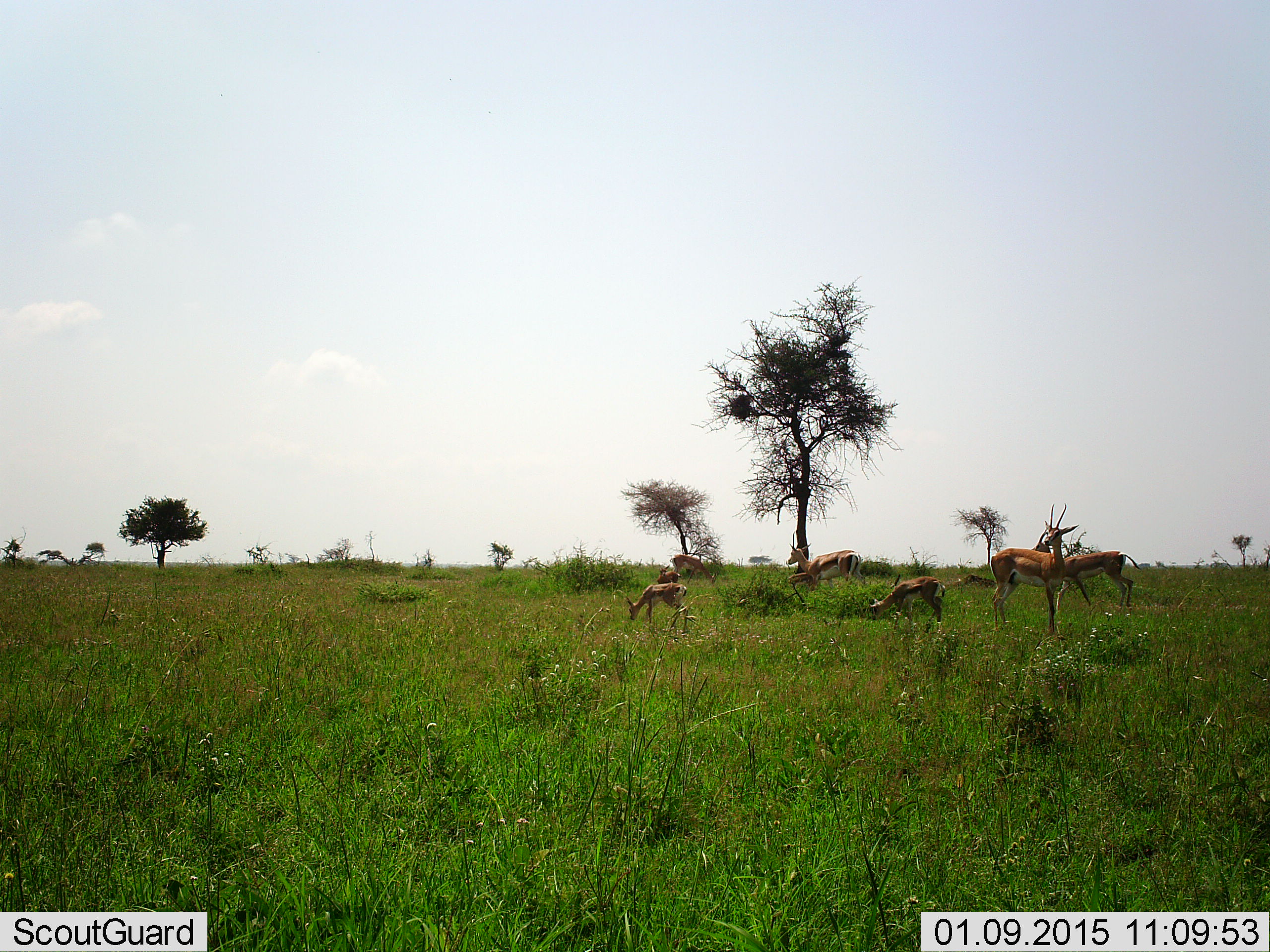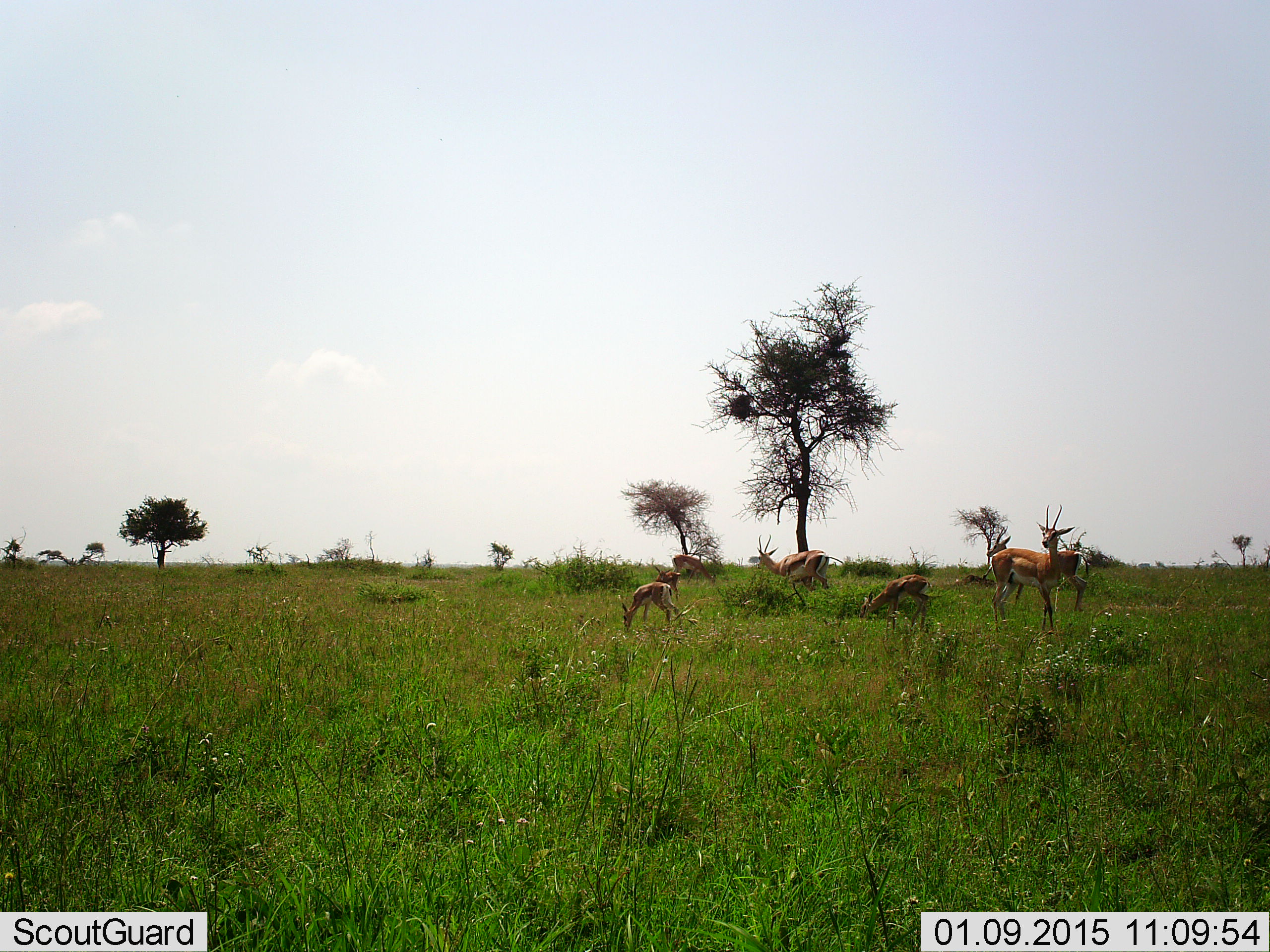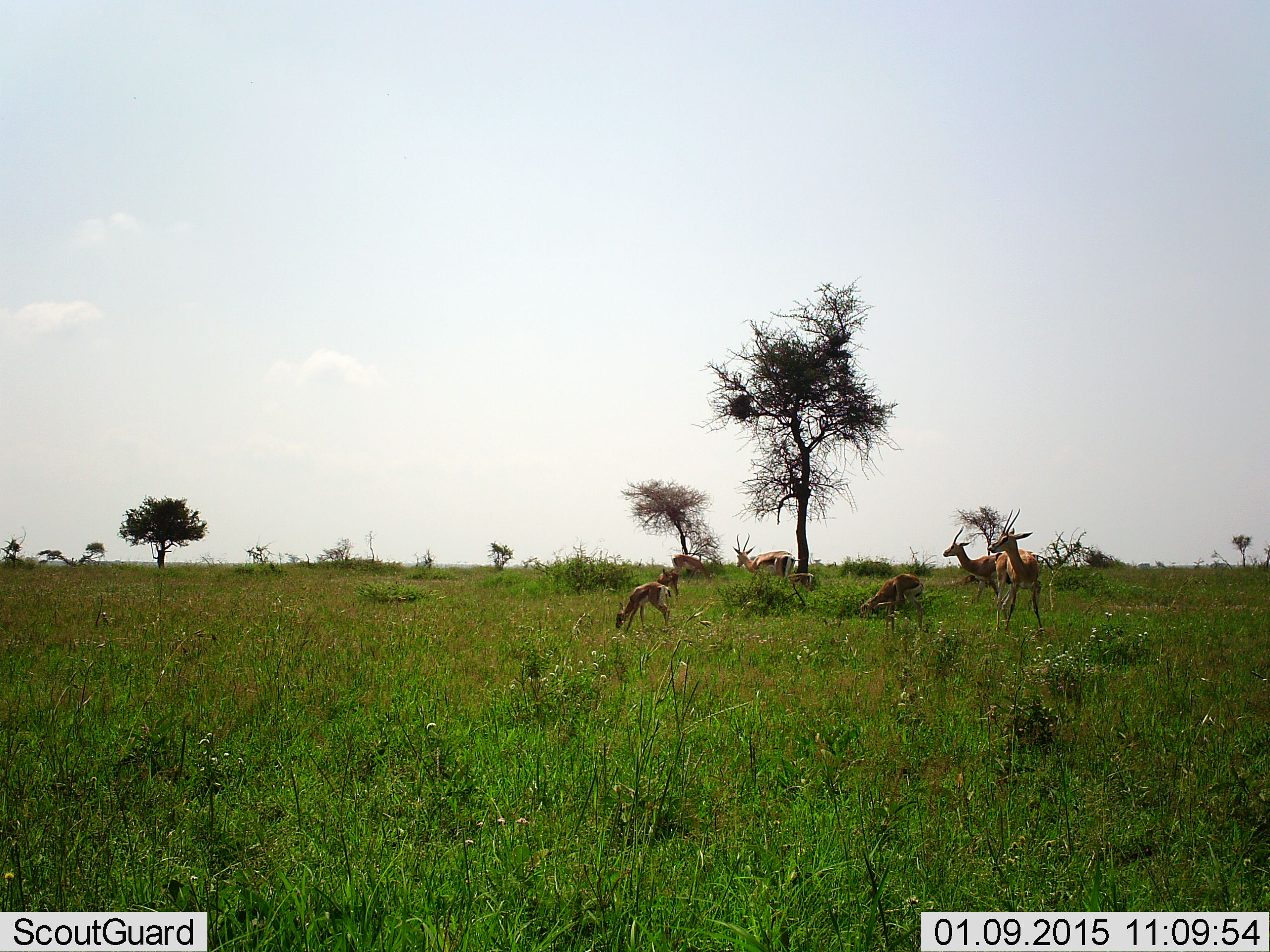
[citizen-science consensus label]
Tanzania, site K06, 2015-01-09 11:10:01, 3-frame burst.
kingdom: Animalia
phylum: Chordata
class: Mammalia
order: Artiodactyla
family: Bovidae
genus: Nanger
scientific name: Nanger granti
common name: grant's gazelle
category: gazellegrants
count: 7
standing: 50%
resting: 8%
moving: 75%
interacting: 0%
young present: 50%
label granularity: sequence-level